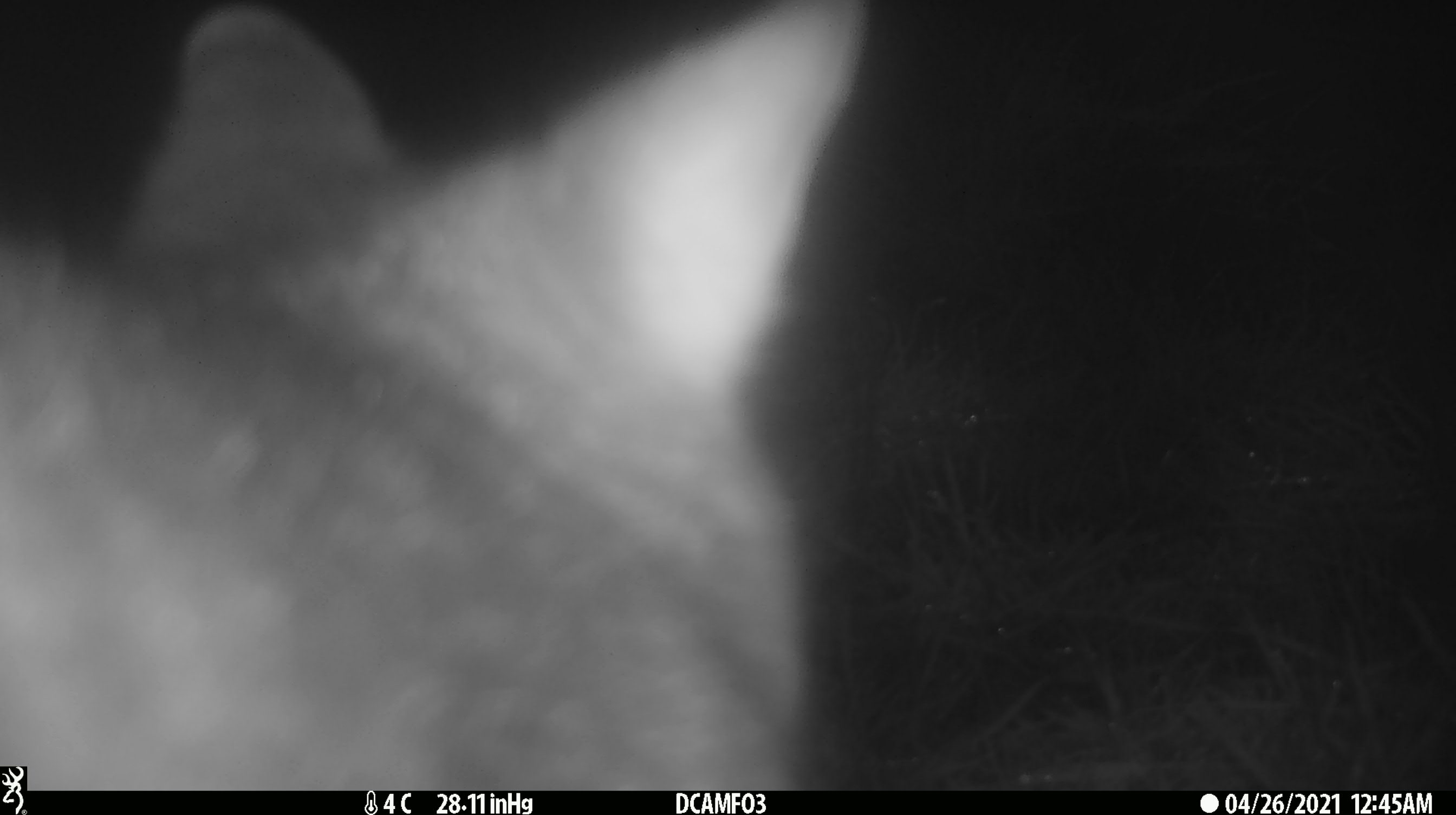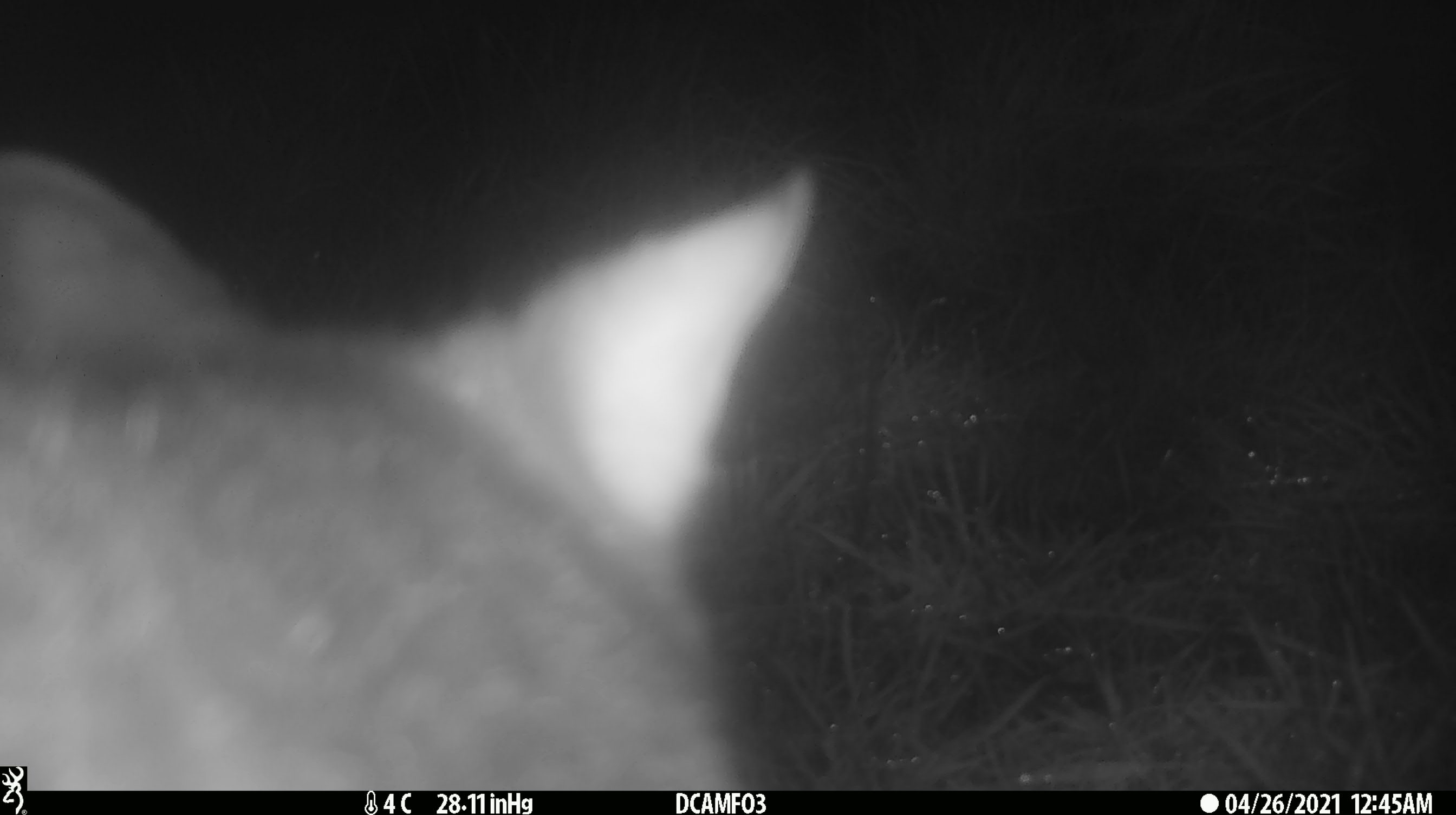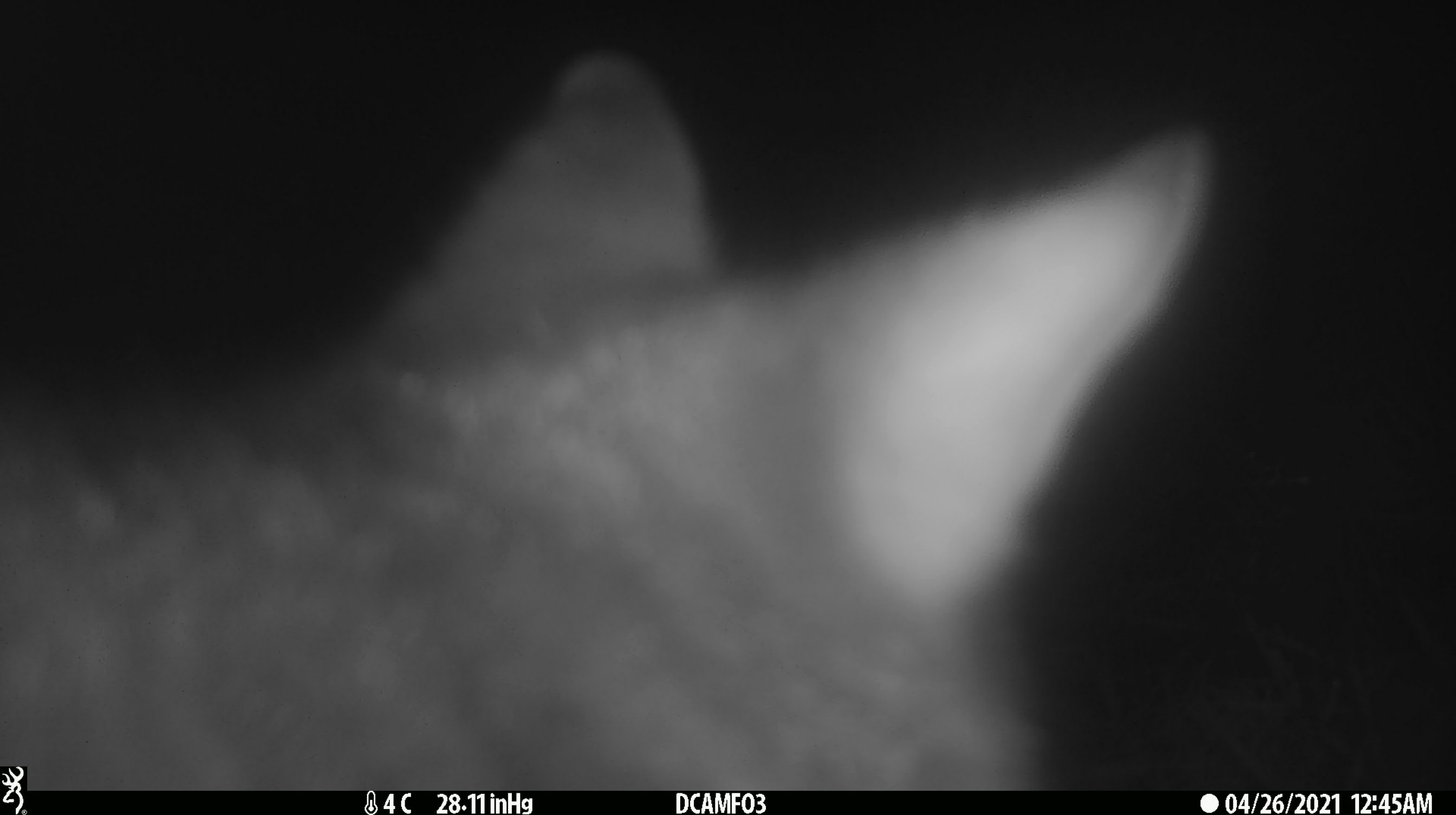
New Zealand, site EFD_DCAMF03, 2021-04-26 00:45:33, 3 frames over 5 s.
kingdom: Animalia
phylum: Chordata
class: Mammalia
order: Diprotodontia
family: Phalangeridae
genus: Trichosurus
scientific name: Trichosurus vulpecula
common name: common brushtail possum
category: possum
Possum (common brushtail possum) (Trichosurus vulpecula).